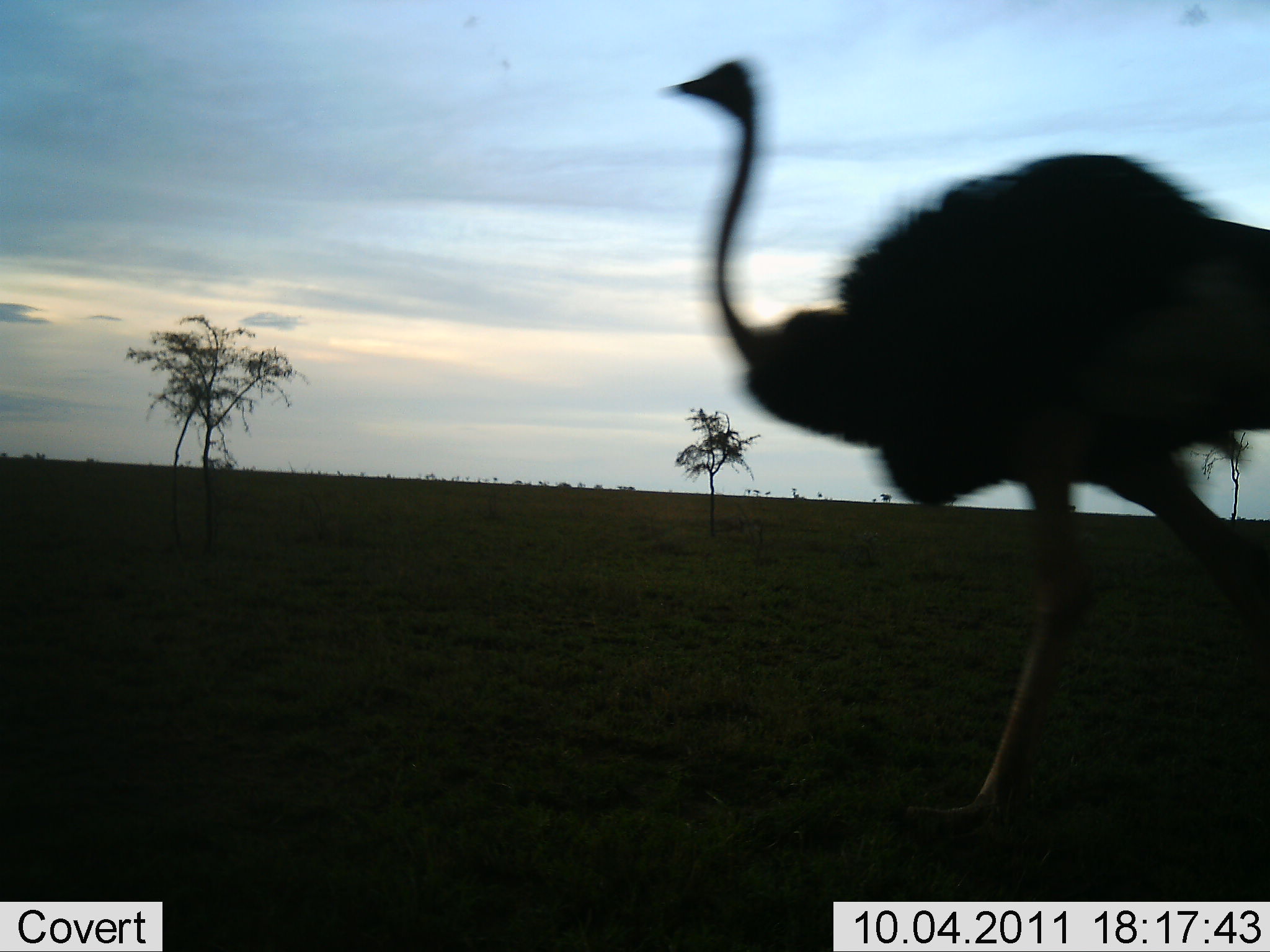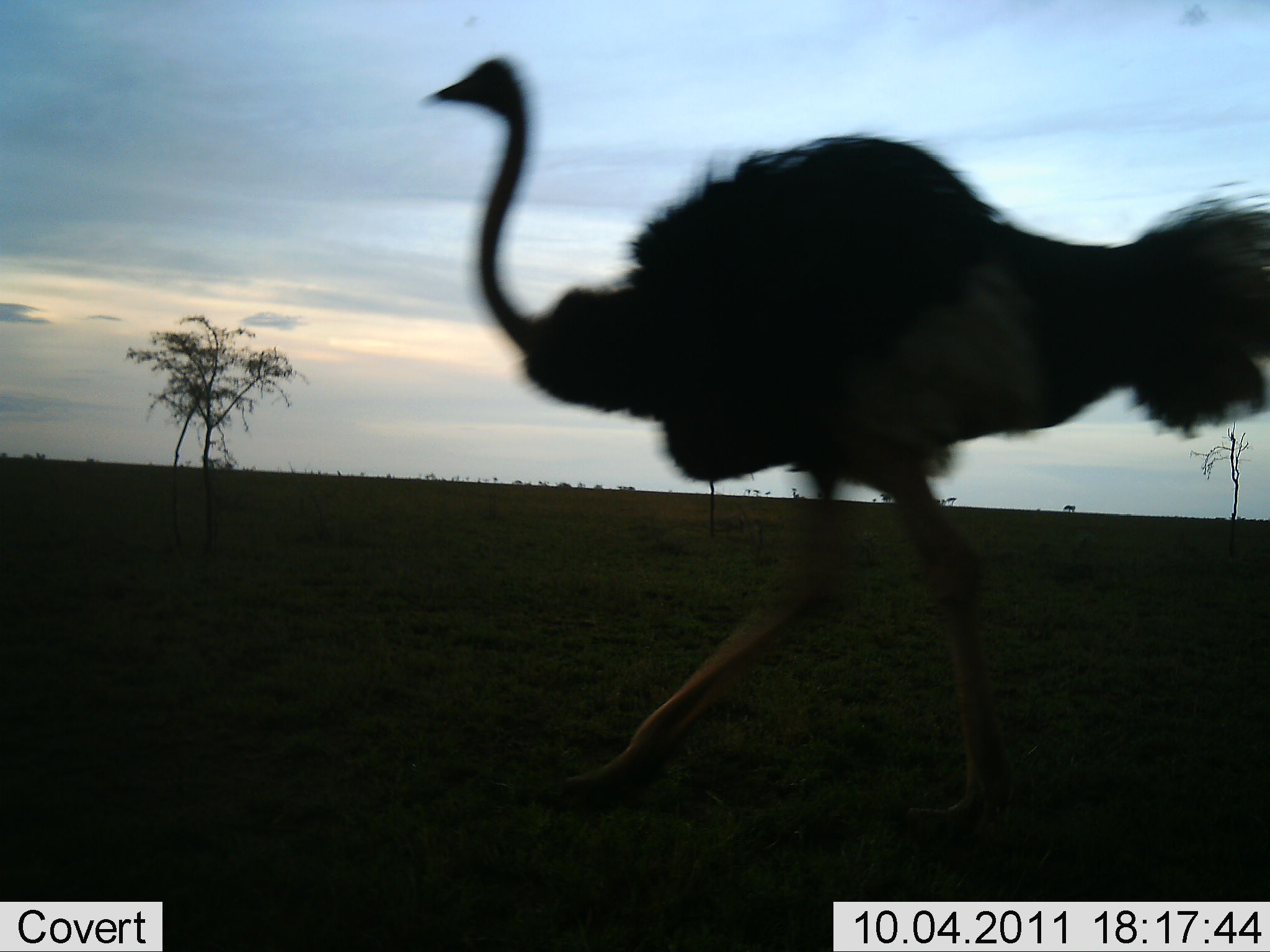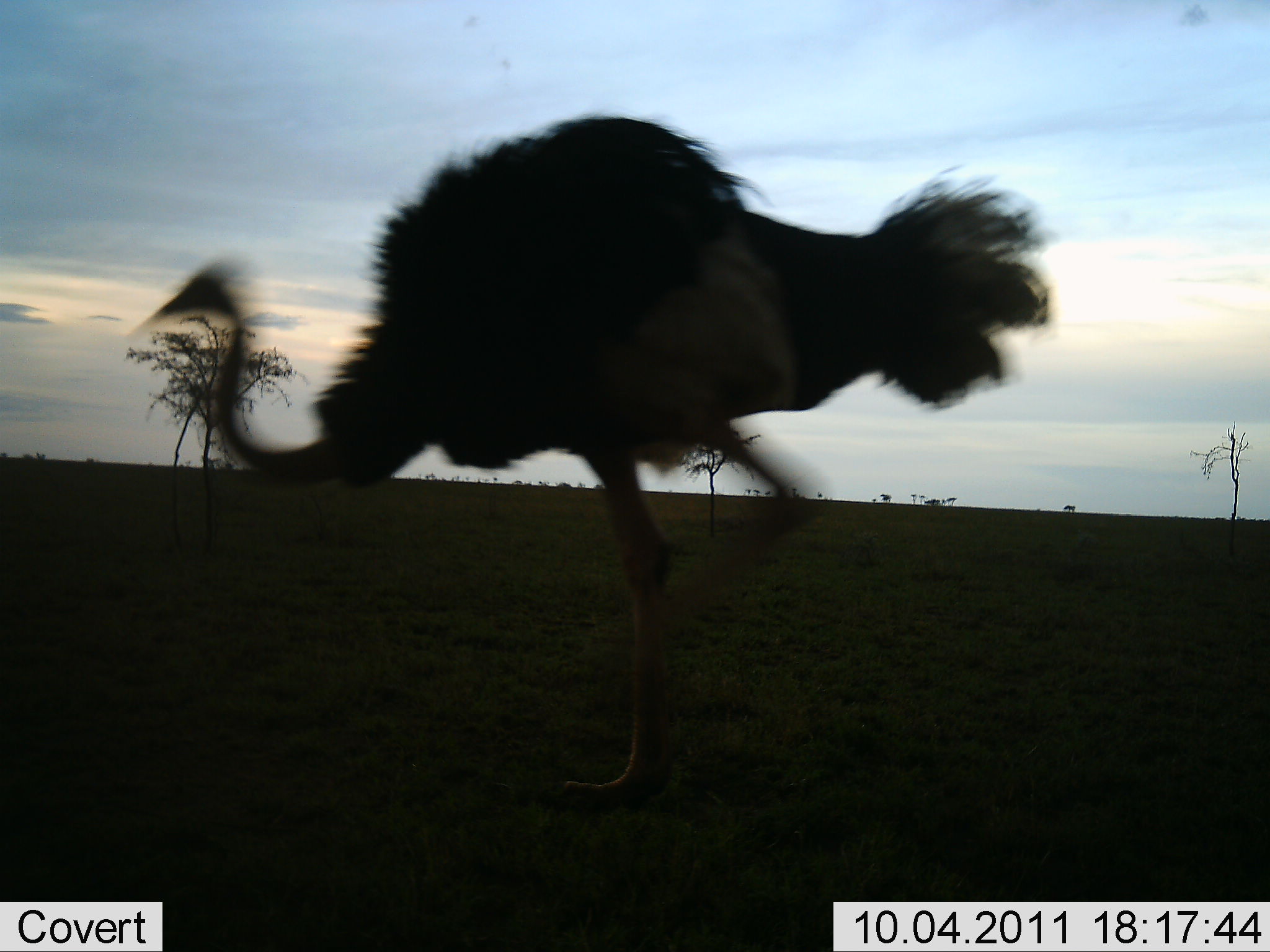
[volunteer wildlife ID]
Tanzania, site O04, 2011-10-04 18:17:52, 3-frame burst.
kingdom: Animalia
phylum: Chordata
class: Aves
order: Struthioniformes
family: Struthionidae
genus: Struthio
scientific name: Struthio camelus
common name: ostrich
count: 1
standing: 8%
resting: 0%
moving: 100%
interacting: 0%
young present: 0%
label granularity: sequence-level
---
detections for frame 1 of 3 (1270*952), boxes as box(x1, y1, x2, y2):
animal: box(661, 53, 1269, 854)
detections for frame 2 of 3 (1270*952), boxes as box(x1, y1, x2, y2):
animal: box(415, 50, 1268, 844)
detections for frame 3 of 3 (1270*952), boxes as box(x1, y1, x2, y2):
animal: box(127, 111, 1054, 804)